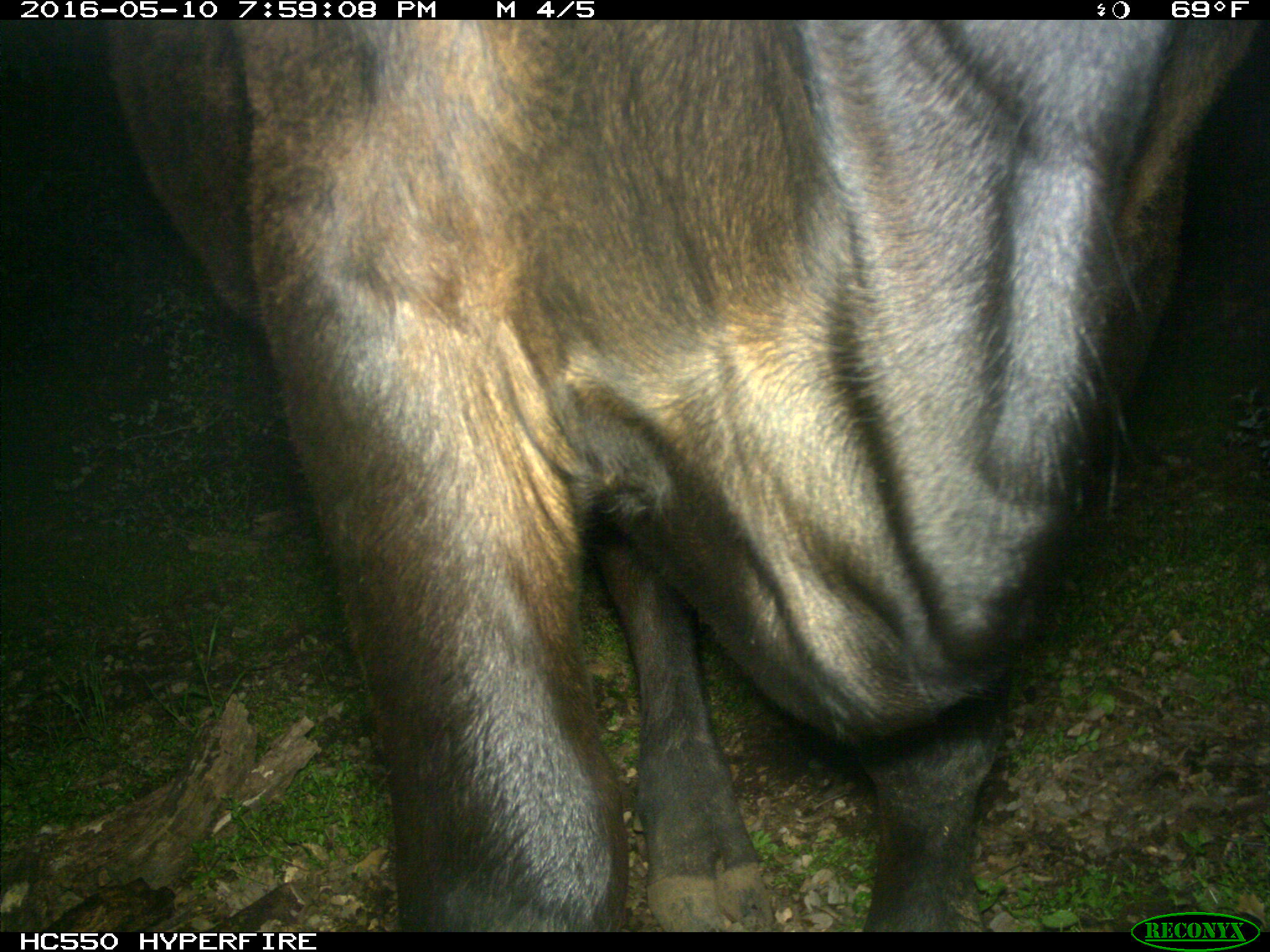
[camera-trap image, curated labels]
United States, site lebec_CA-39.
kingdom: Animalia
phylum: Chordata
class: Mammalia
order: Artiodactyla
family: Bovidae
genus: Bos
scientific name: Bos taurus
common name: domestic cow